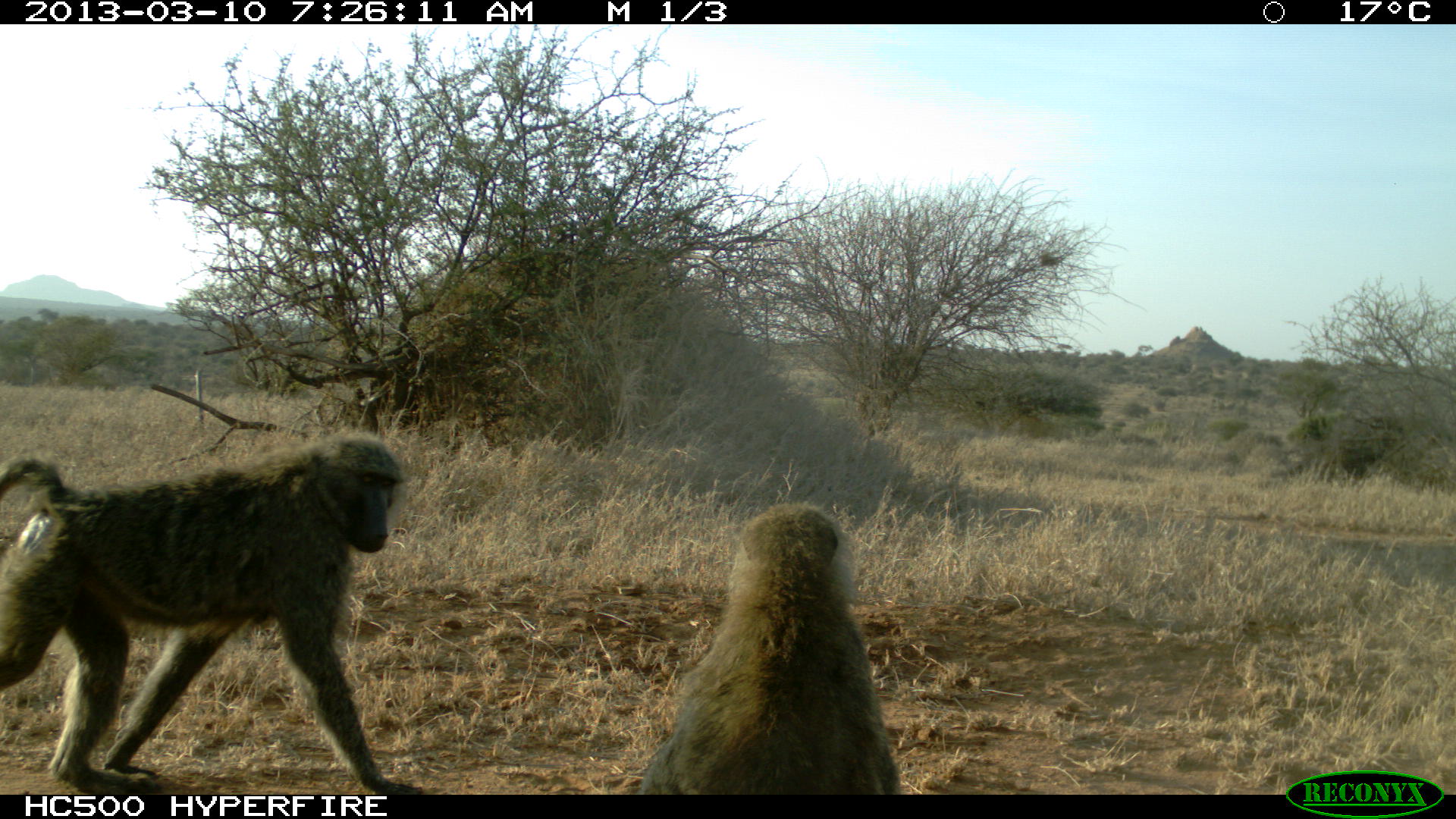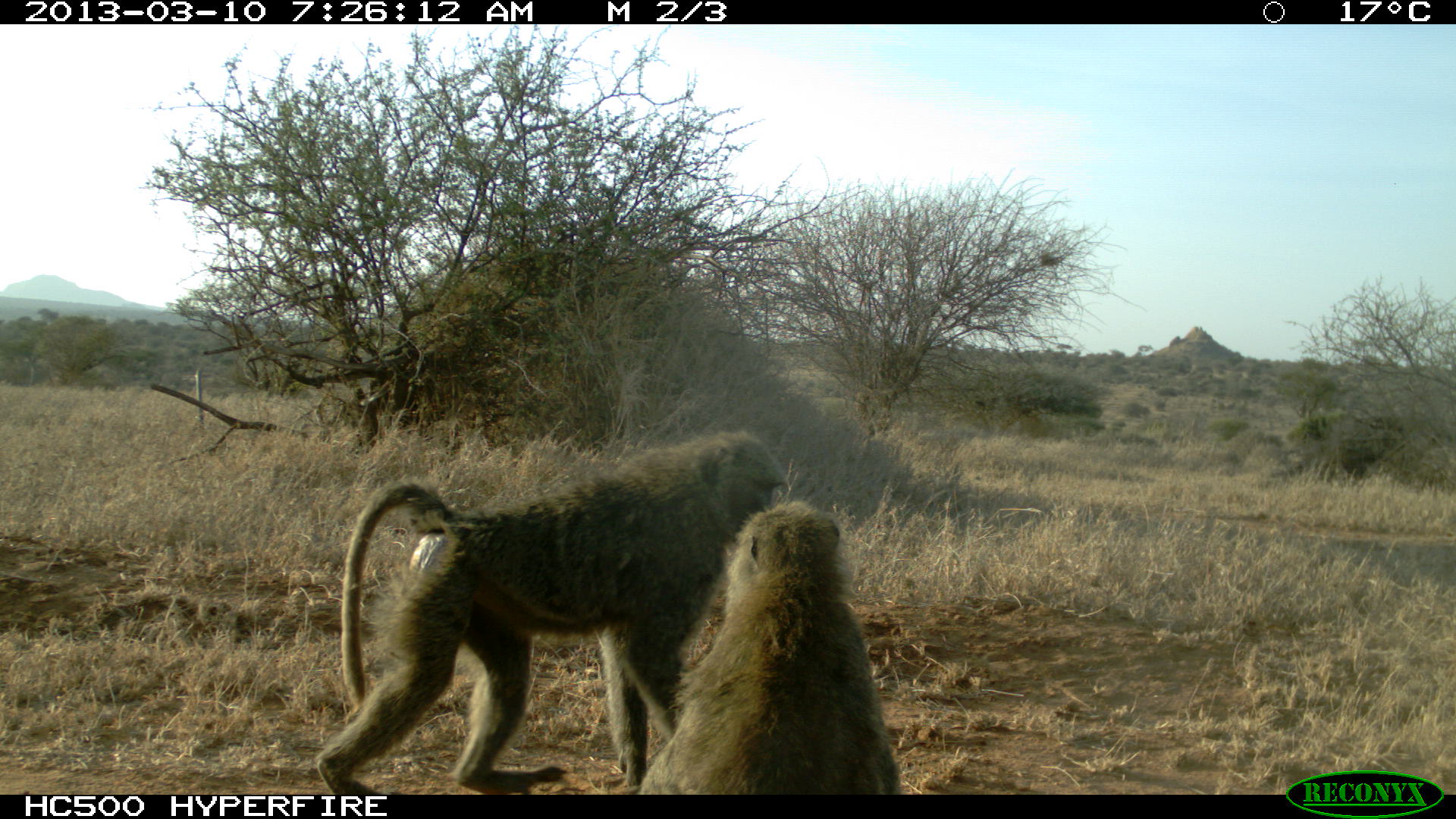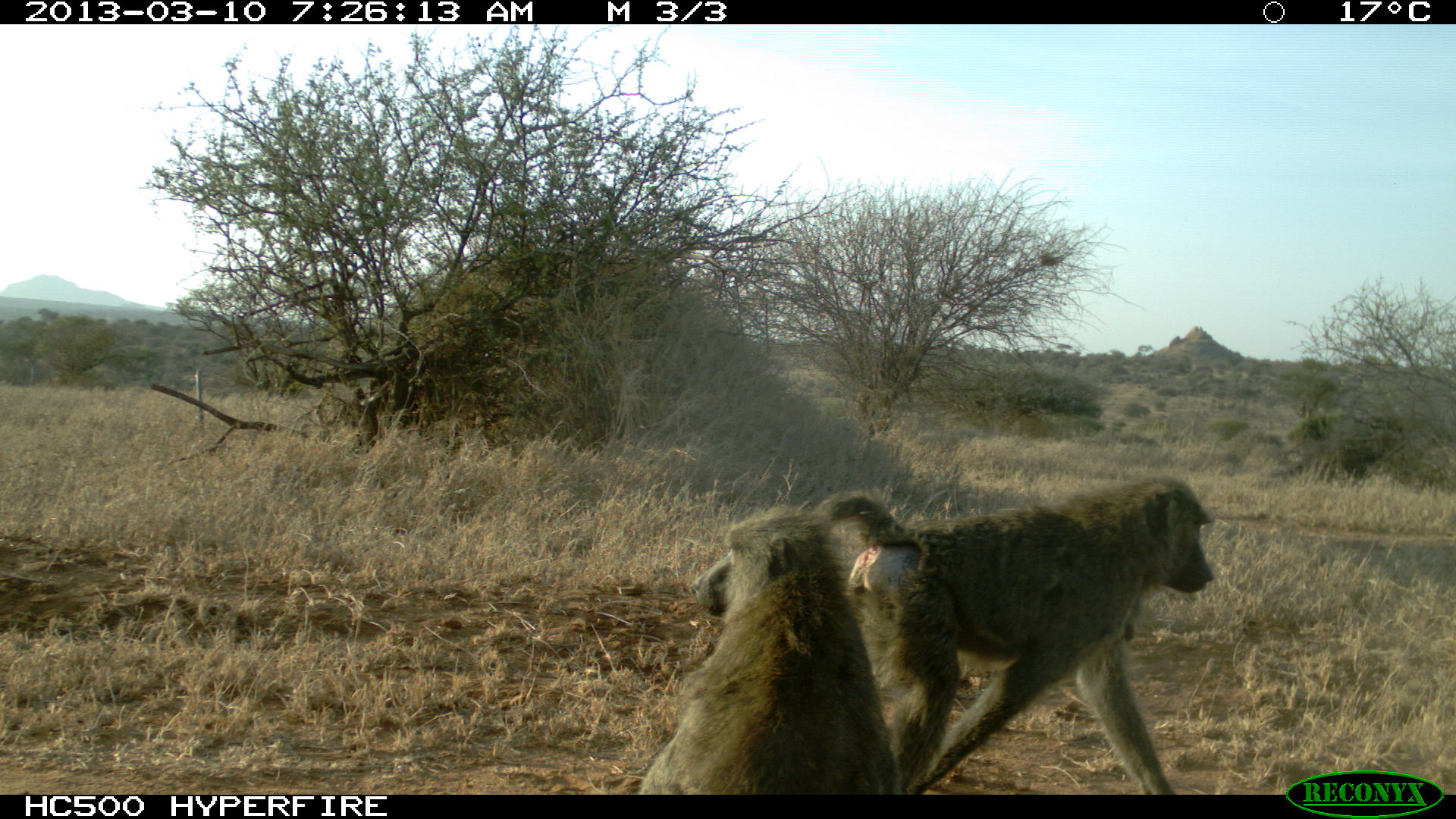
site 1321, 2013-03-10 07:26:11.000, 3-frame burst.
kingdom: Animalia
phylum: Chordata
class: Mammalia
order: Primates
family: Cercopithecidae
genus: Papio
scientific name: Papio anubis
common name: olive baboon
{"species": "Papio anubis (olive baboon)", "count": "2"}